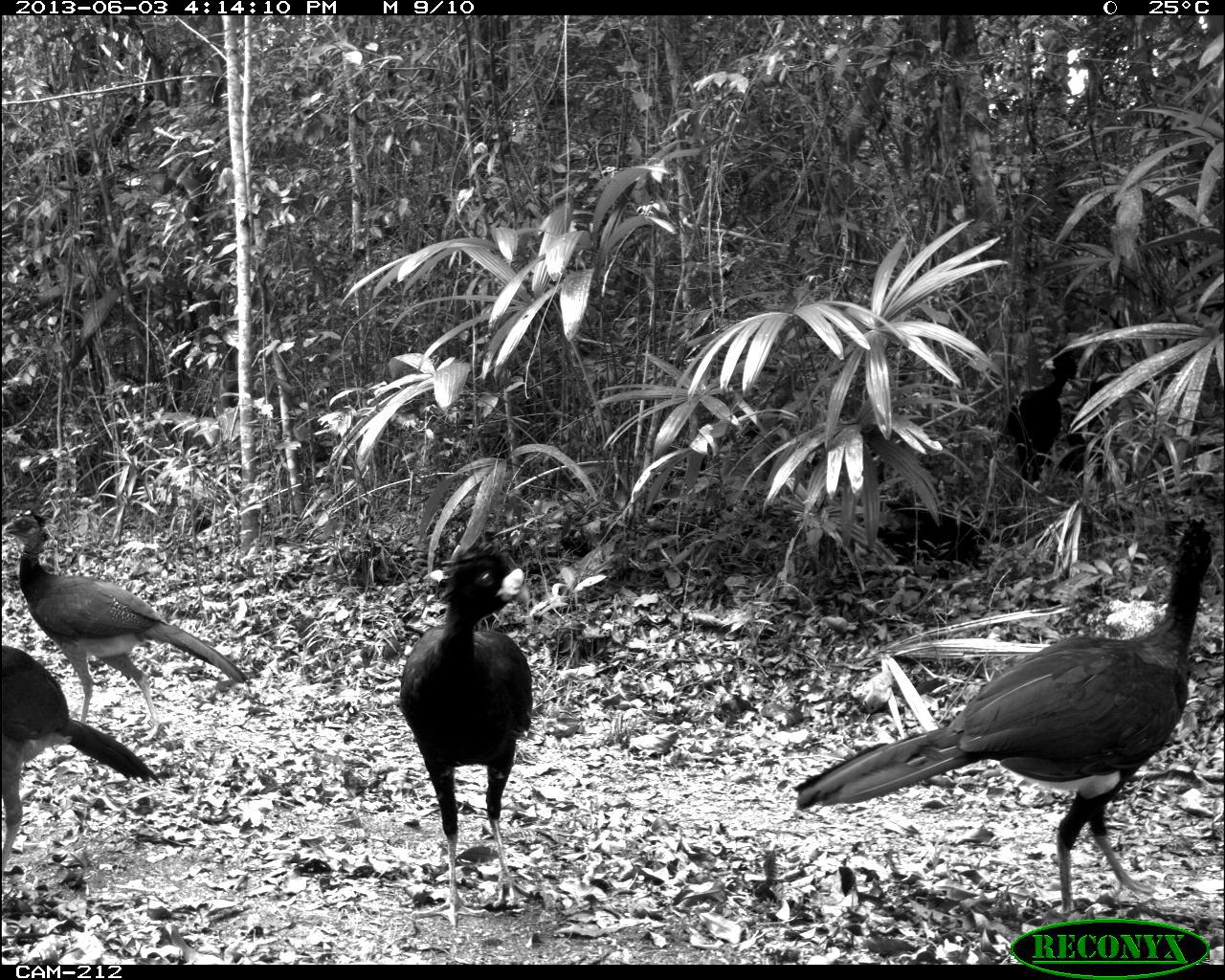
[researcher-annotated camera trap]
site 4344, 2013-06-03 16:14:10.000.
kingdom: Animalia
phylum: Chordata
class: Aves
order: Galliformes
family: Cracidae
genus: Crax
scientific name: Crax rubra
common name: great curassow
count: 4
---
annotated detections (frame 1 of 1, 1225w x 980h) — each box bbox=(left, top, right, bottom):
crax rubra: bbox=(792, 522, 1214, 915); bbox=(1, 508, 249, 743); bbox=(397, 546, 533, 928); bbox=(1, 645, 161, 870); bbox=(1006, 353, 1079, 491); bbox=(1057, 377, 1119, 478)